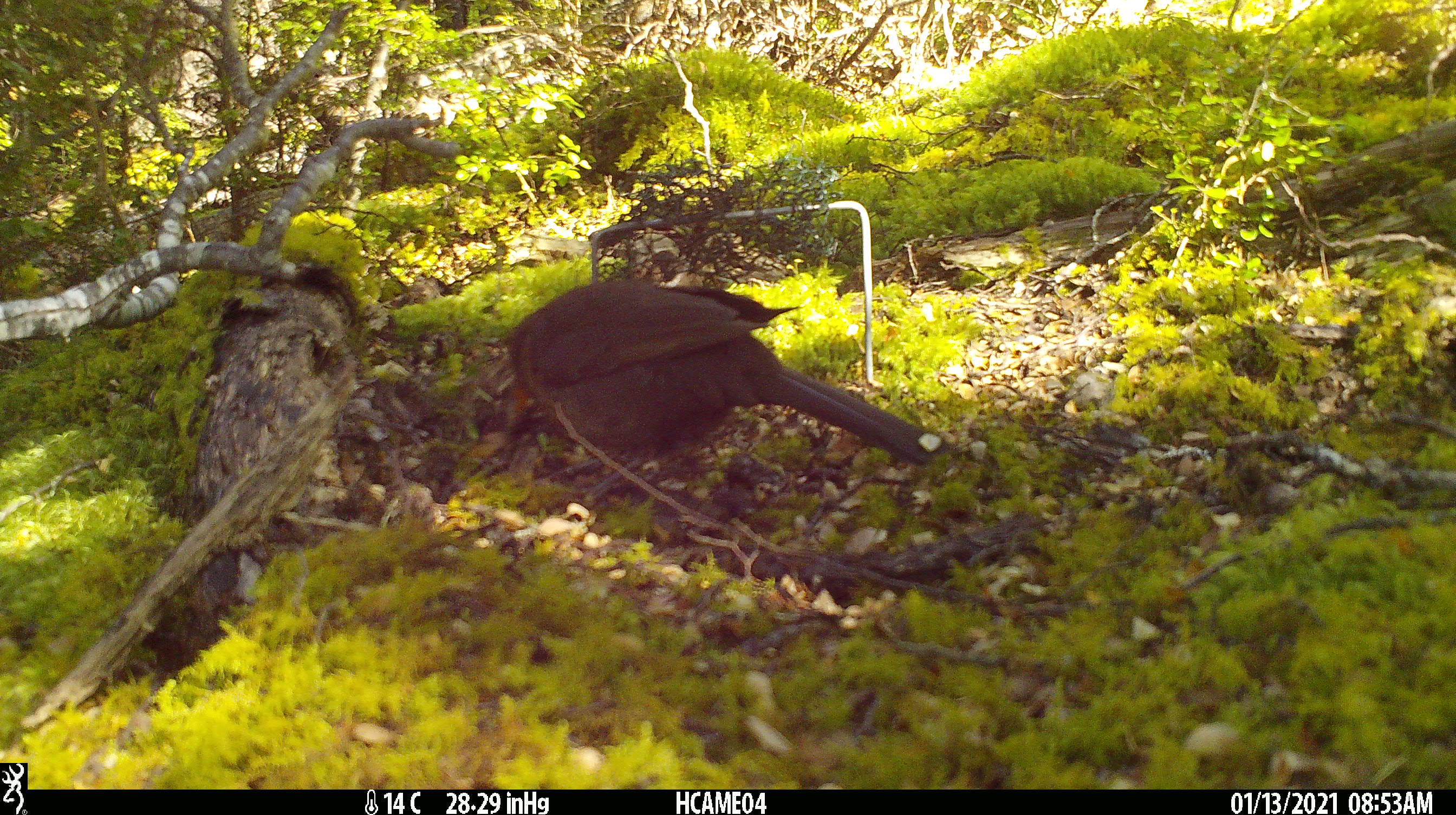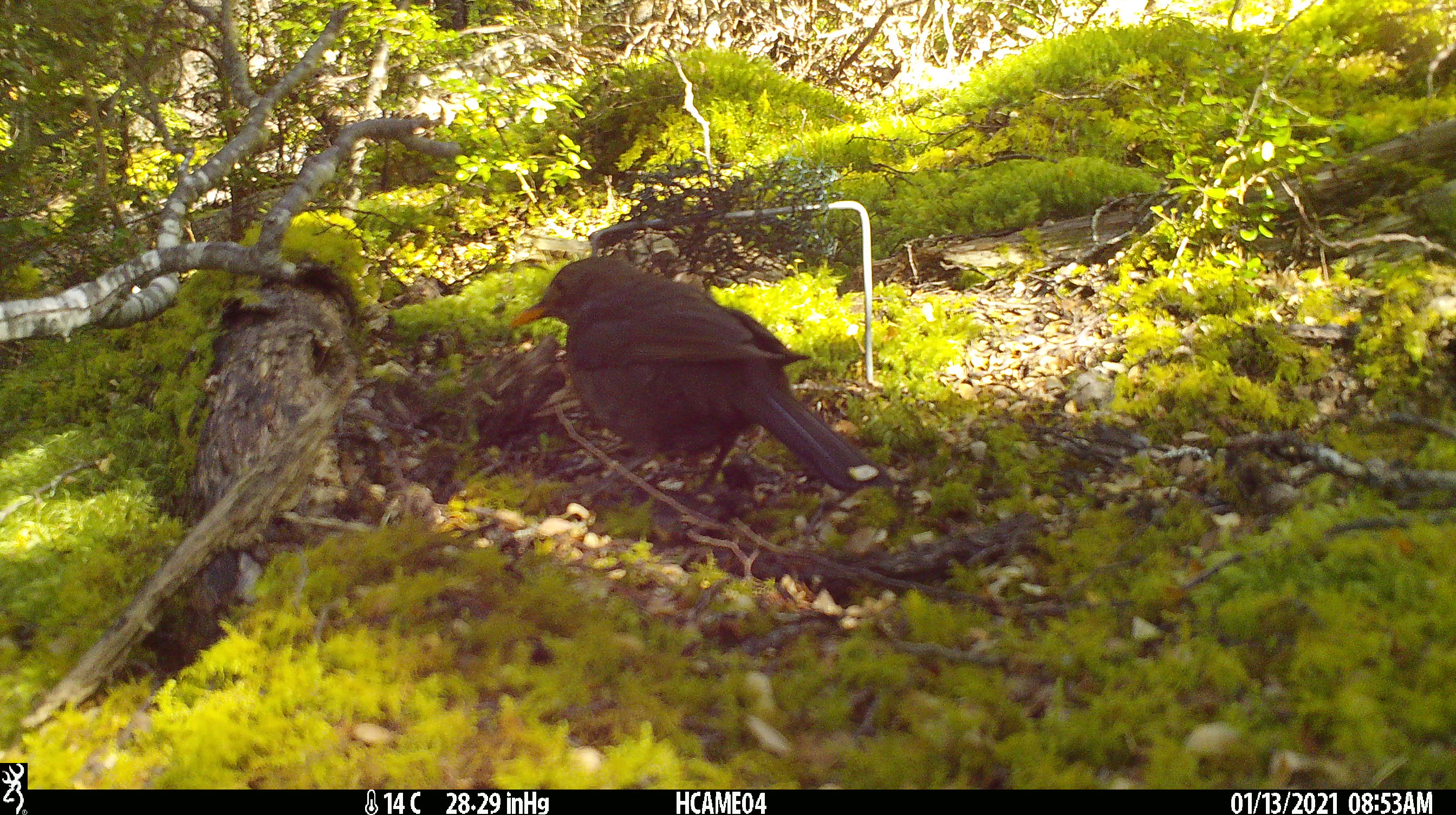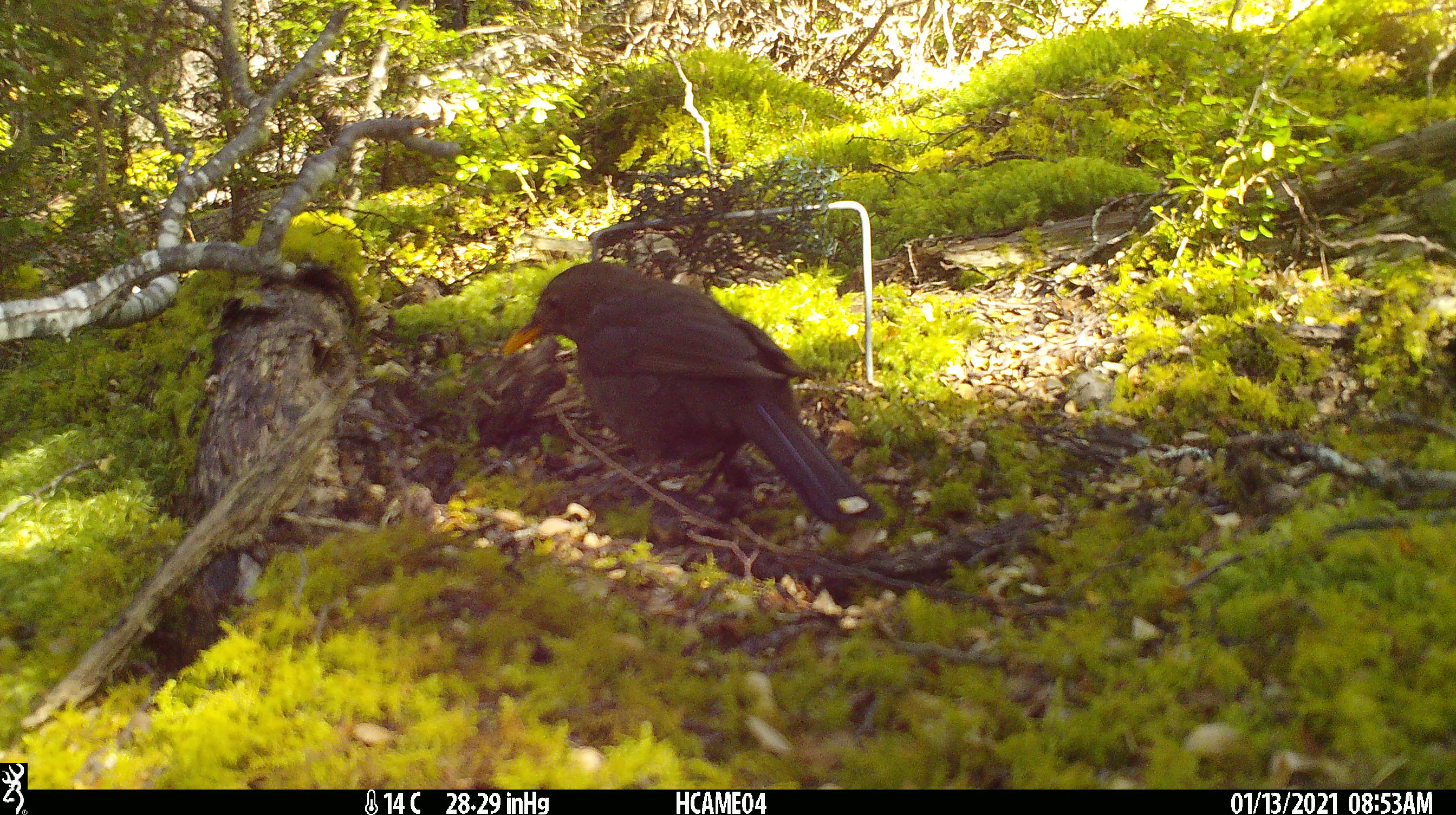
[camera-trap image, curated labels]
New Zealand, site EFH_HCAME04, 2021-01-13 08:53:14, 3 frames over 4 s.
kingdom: Animalia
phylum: Chordata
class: Aves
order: Passeriformes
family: Turdidae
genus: Turdus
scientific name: Turdus merula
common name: eurasian blackbird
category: blackbird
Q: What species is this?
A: Blackbird (eurasian blackbird) (Turdus merula).